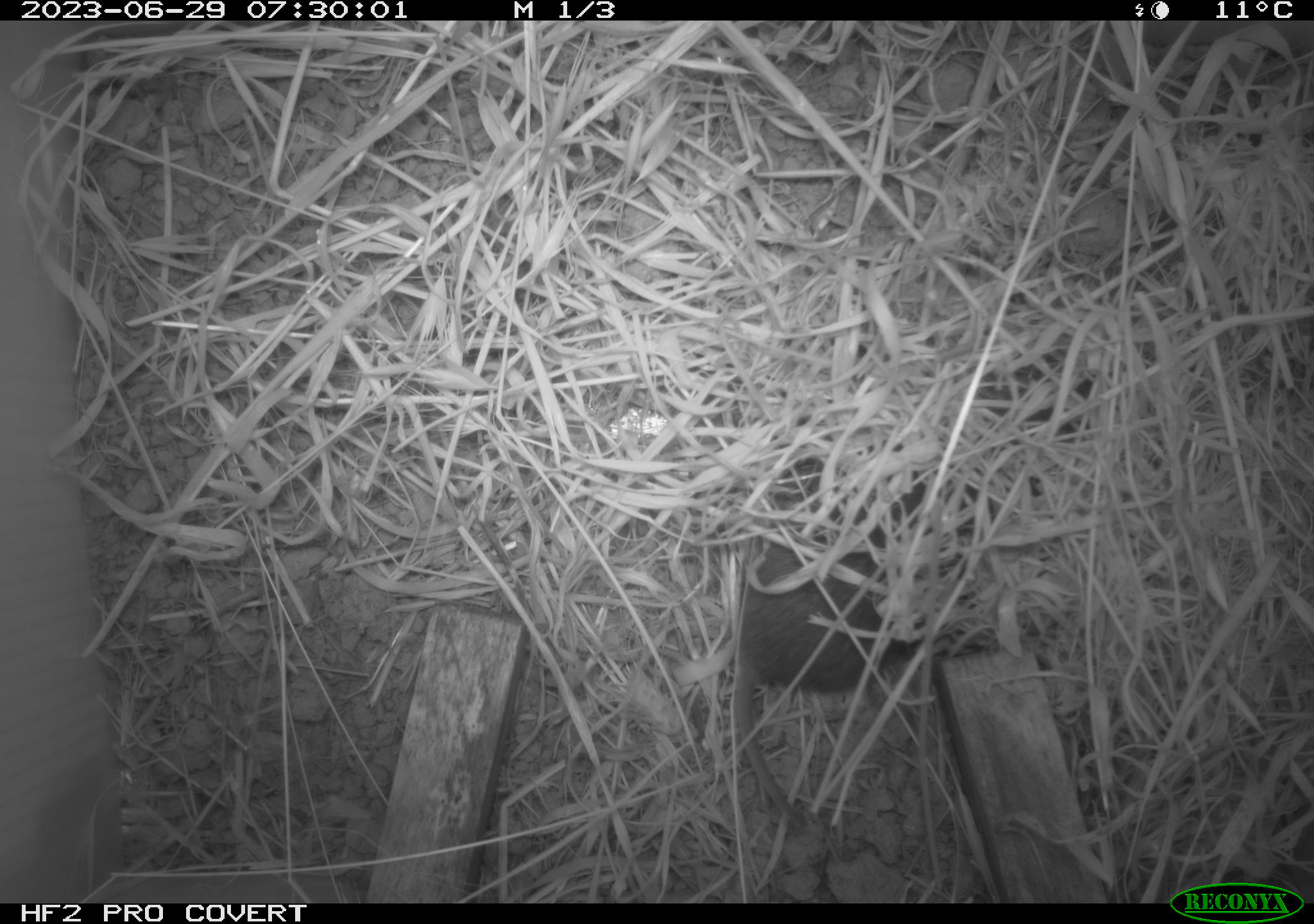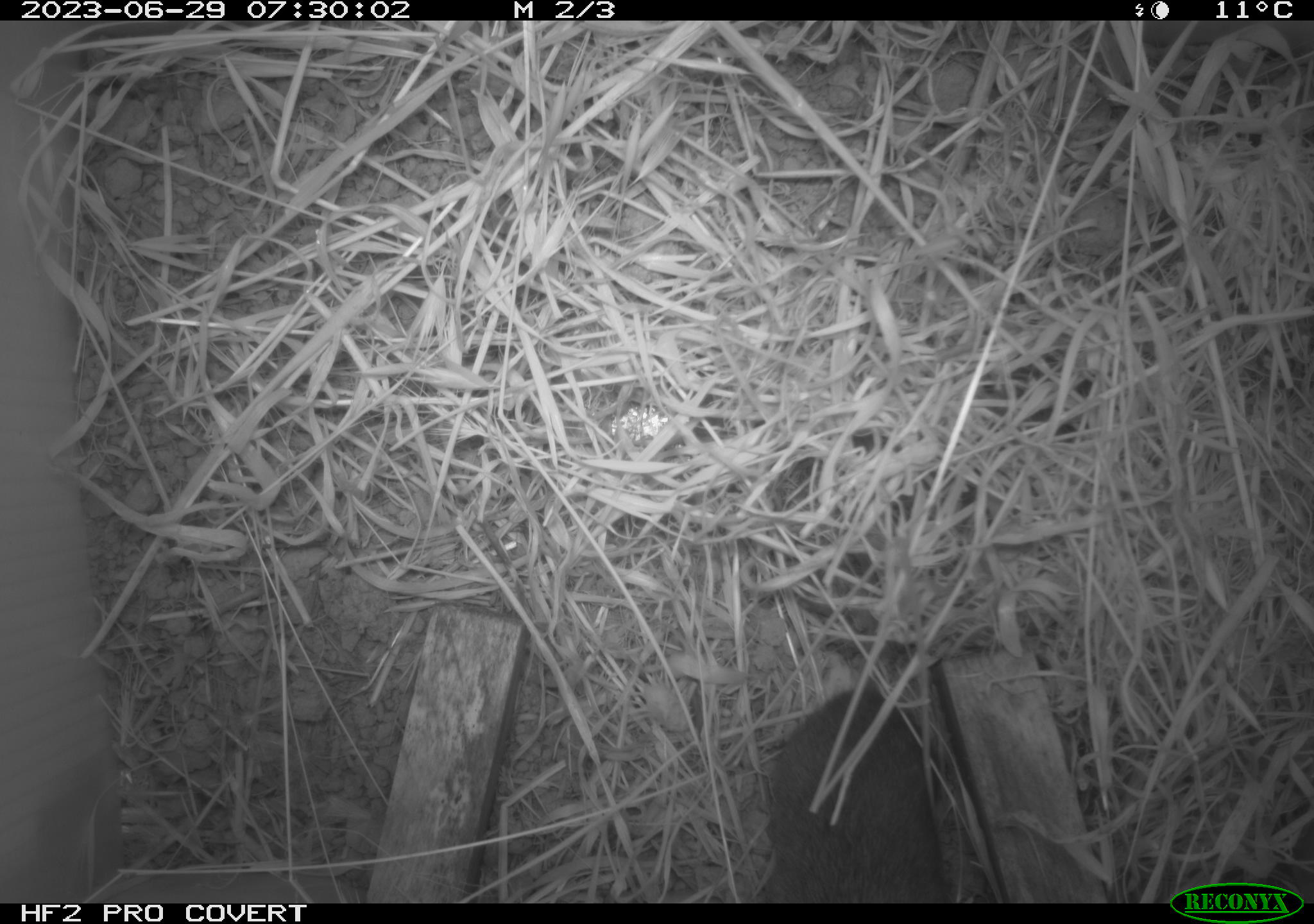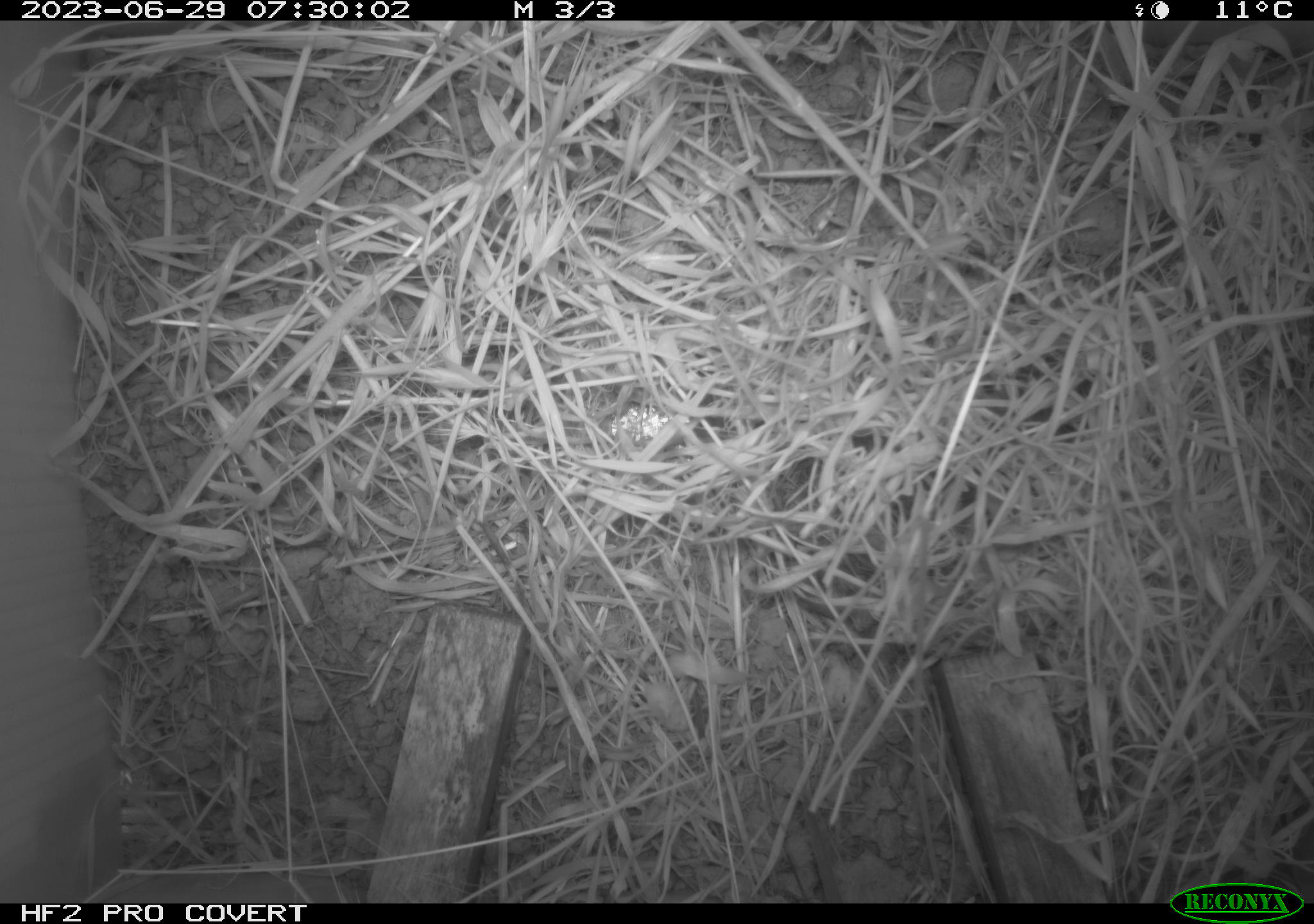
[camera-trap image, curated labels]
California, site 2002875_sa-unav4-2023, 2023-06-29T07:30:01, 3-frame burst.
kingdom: Animalia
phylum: Chordata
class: Mammalia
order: Rodentia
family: Cricetidae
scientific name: Arvicolinae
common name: voles, lemmings, and muskrats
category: arvicolinae subfamily